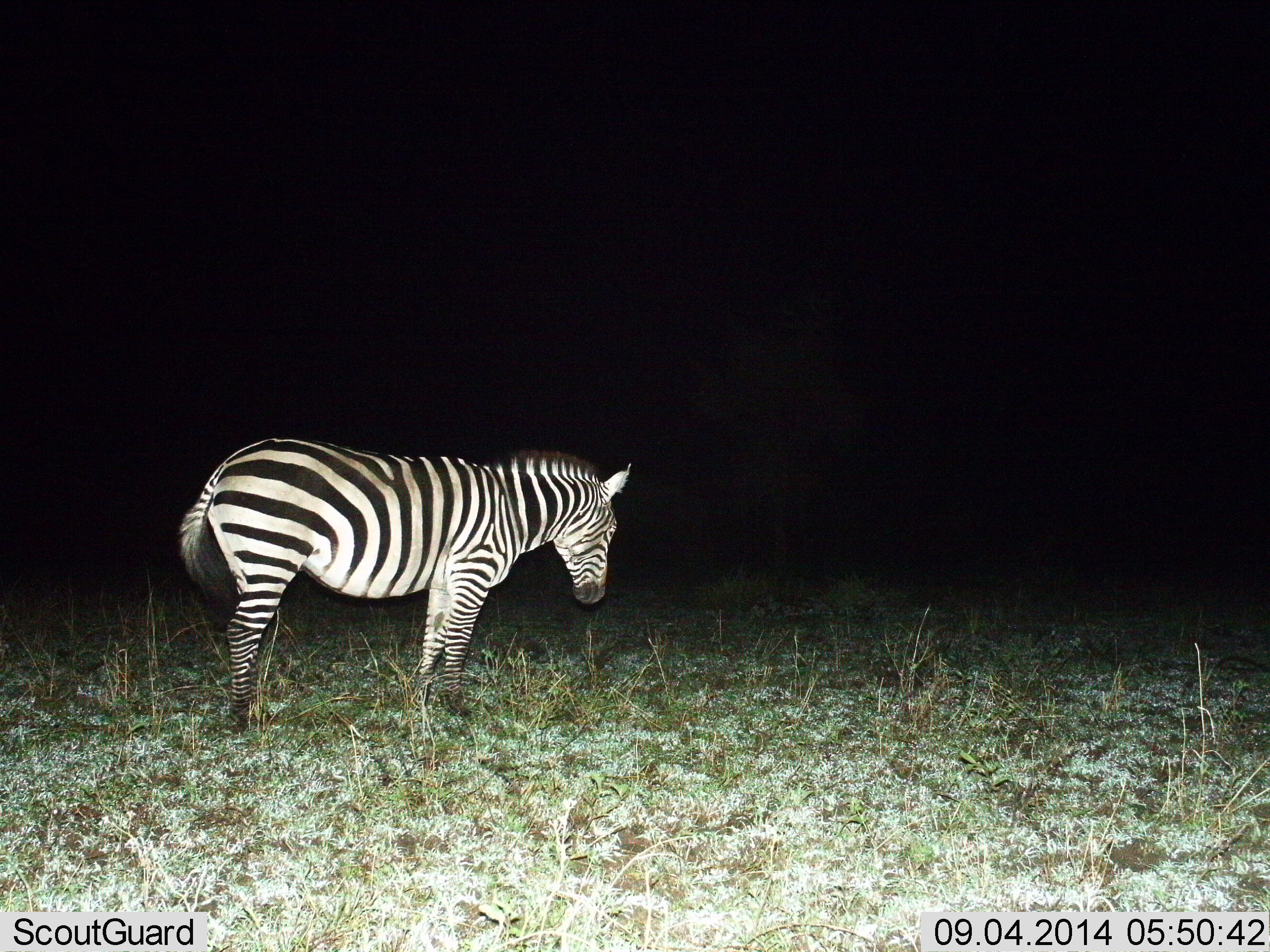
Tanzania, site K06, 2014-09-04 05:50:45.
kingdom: Animalia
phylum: Chordata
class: Mammalia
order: Perissodactyla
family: Equidae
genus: Equus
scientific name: Equus quagga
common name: plains zebra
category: zebra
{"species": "zebra (plains zebra) (Equus quagga)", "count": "1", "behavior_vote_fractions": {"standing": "100%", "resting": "0%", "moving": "0%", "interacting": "0%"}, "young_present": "0%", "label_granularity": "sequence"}